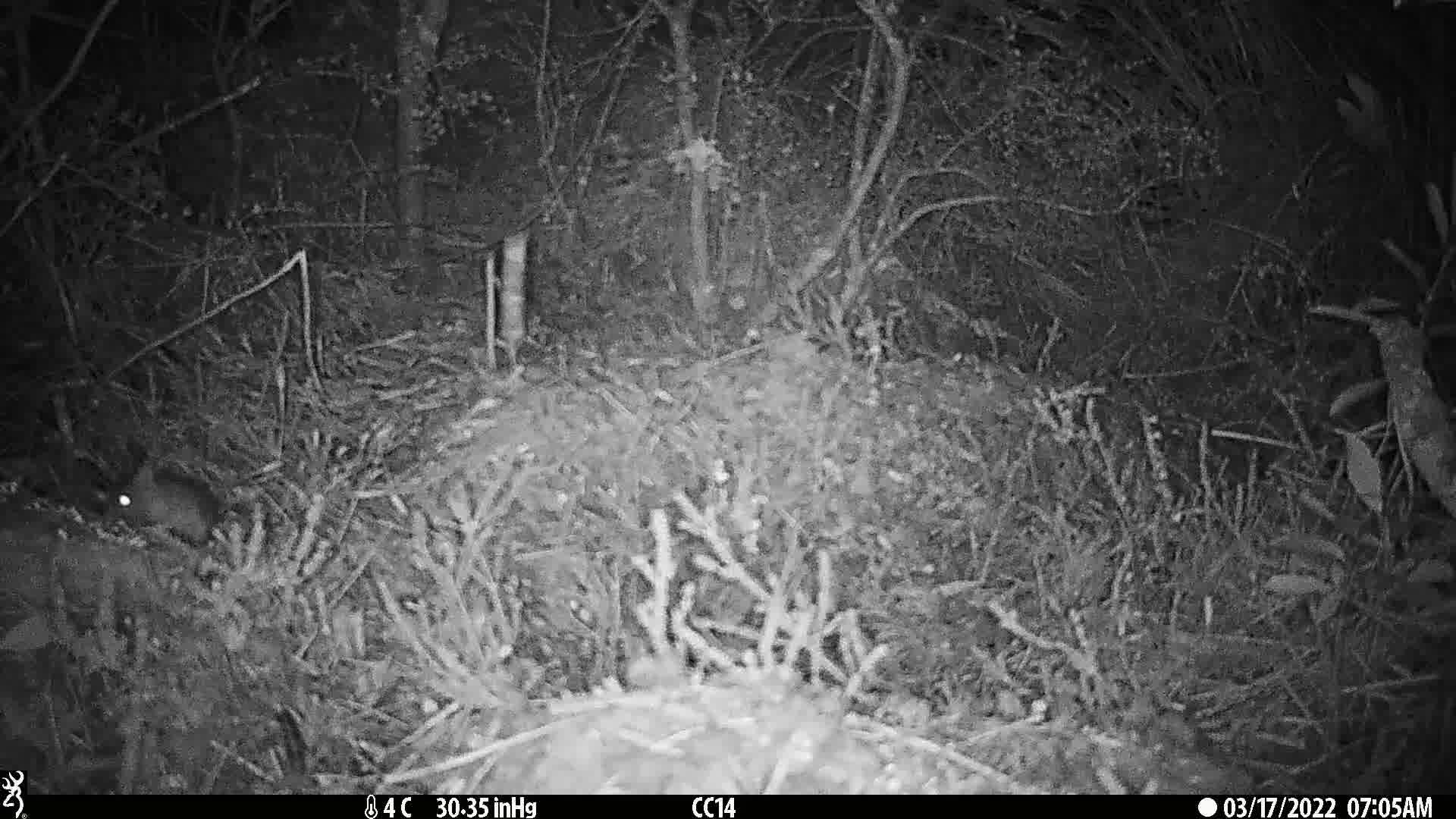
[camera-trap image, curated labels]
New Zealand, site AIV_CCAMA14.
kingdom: Animalia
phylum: Chordata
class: Mammalia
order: Rodentia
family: Muridae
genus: Mus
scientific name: Mus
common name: mouse